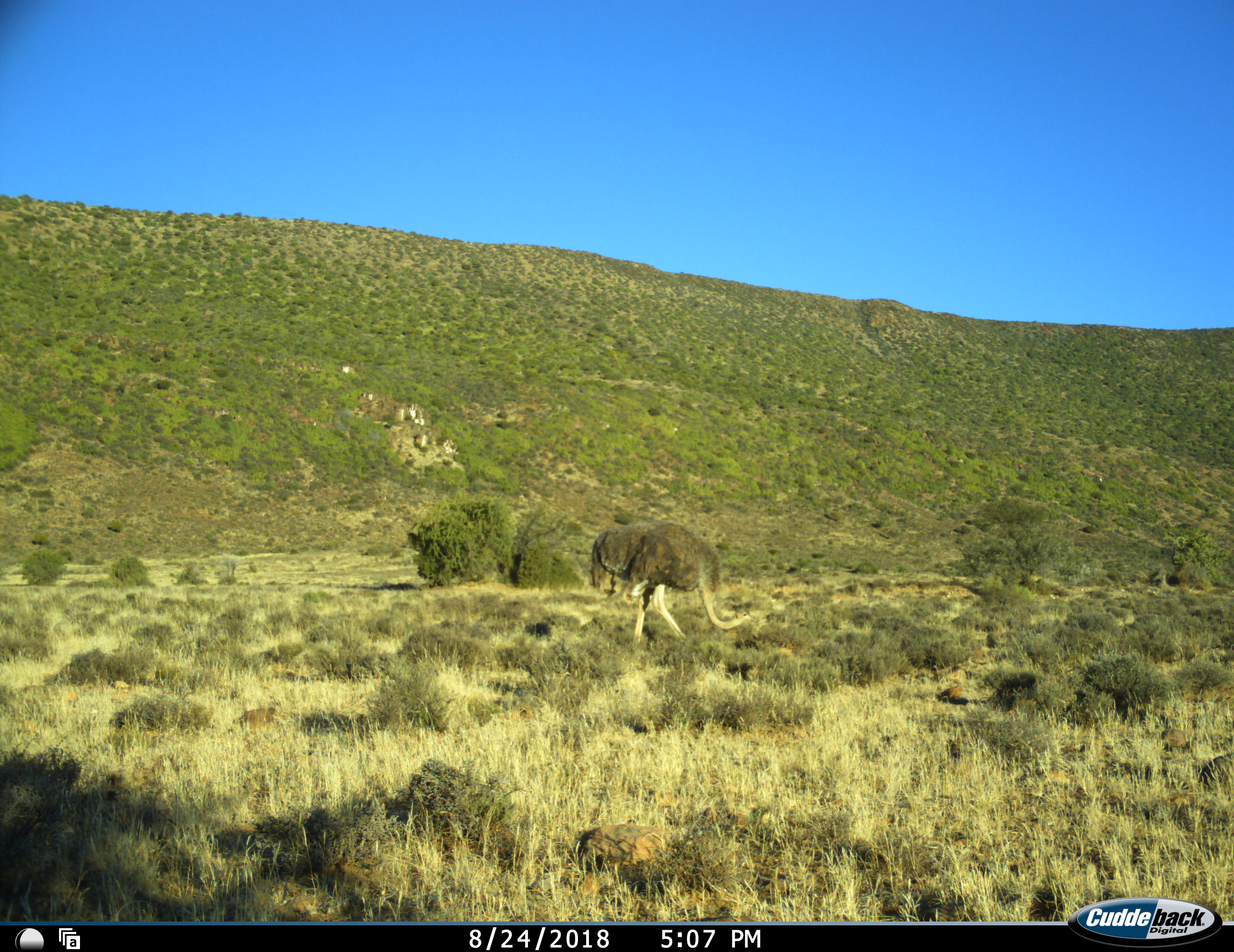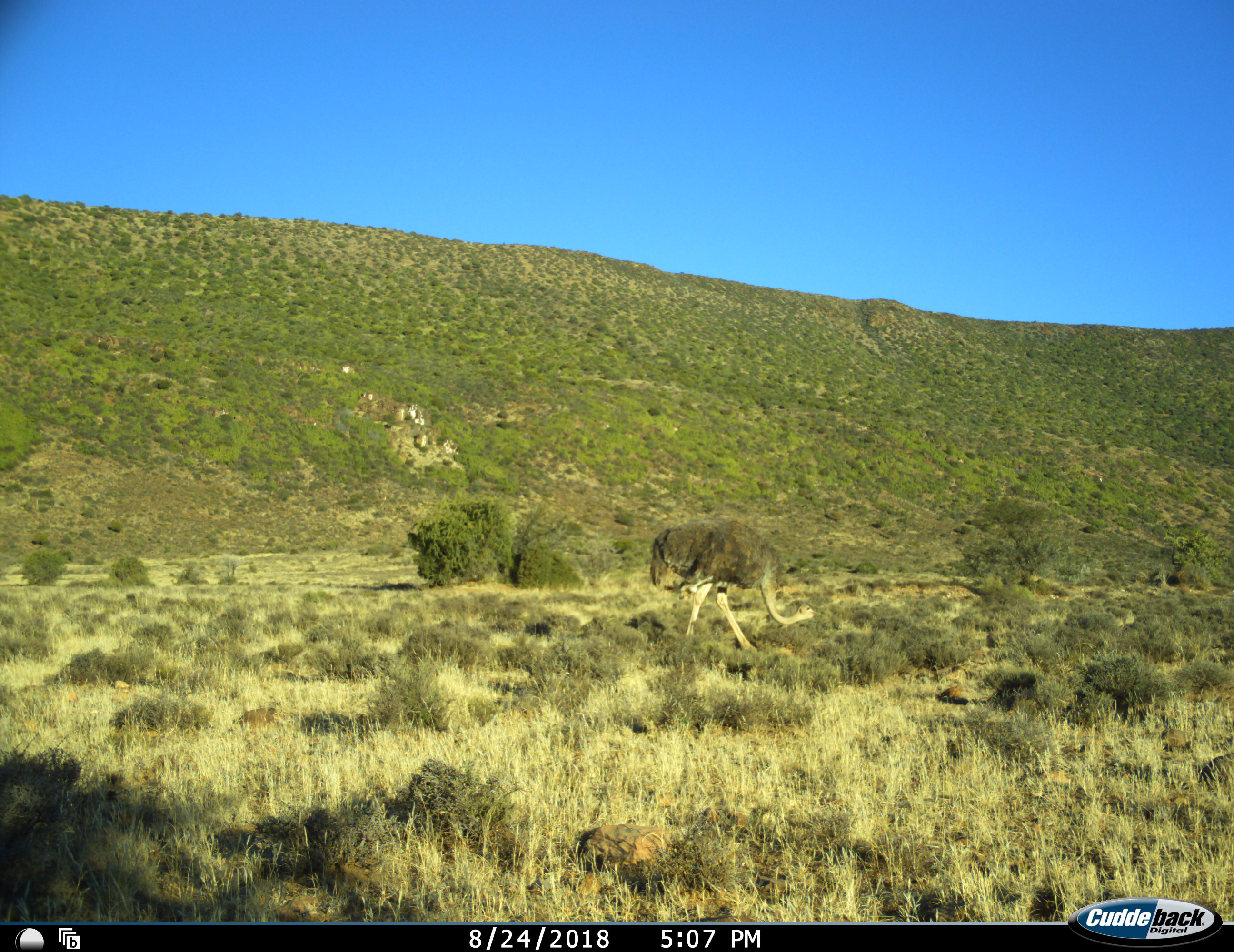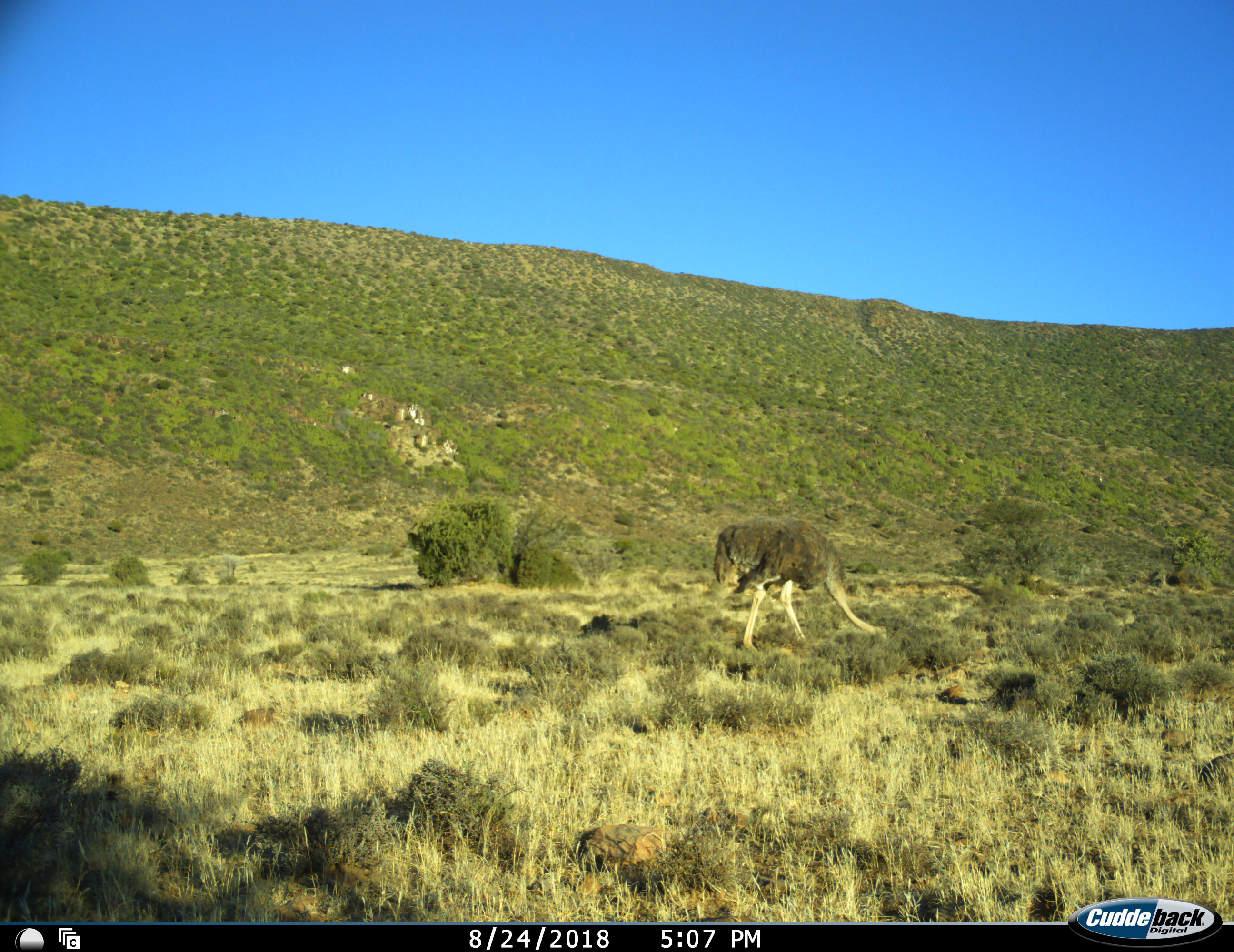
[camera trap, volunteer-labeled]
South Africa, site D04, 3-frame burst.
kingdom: Animalia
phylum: Chordata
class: Aves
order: Struthioniformes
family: Struthionidae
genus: Struthio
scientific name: Struthio camelus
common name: ostrich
Ostrich (Struthio camelus), count 1. Behavior (volunteer vote fractions): standing 0%, resting 0%, moving 40%, interacting 0%. Young present (vote fraction): 10%. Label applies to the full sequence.